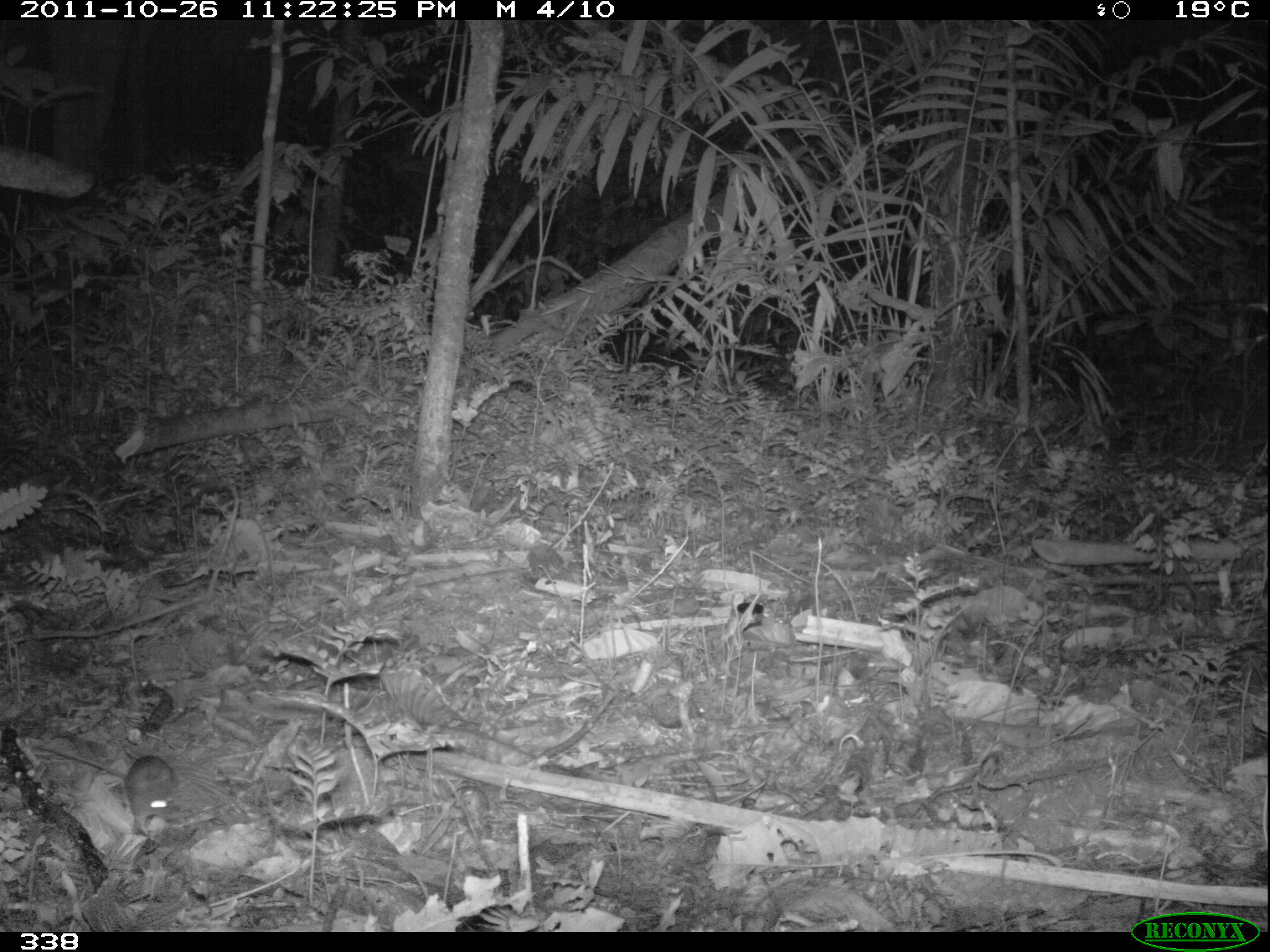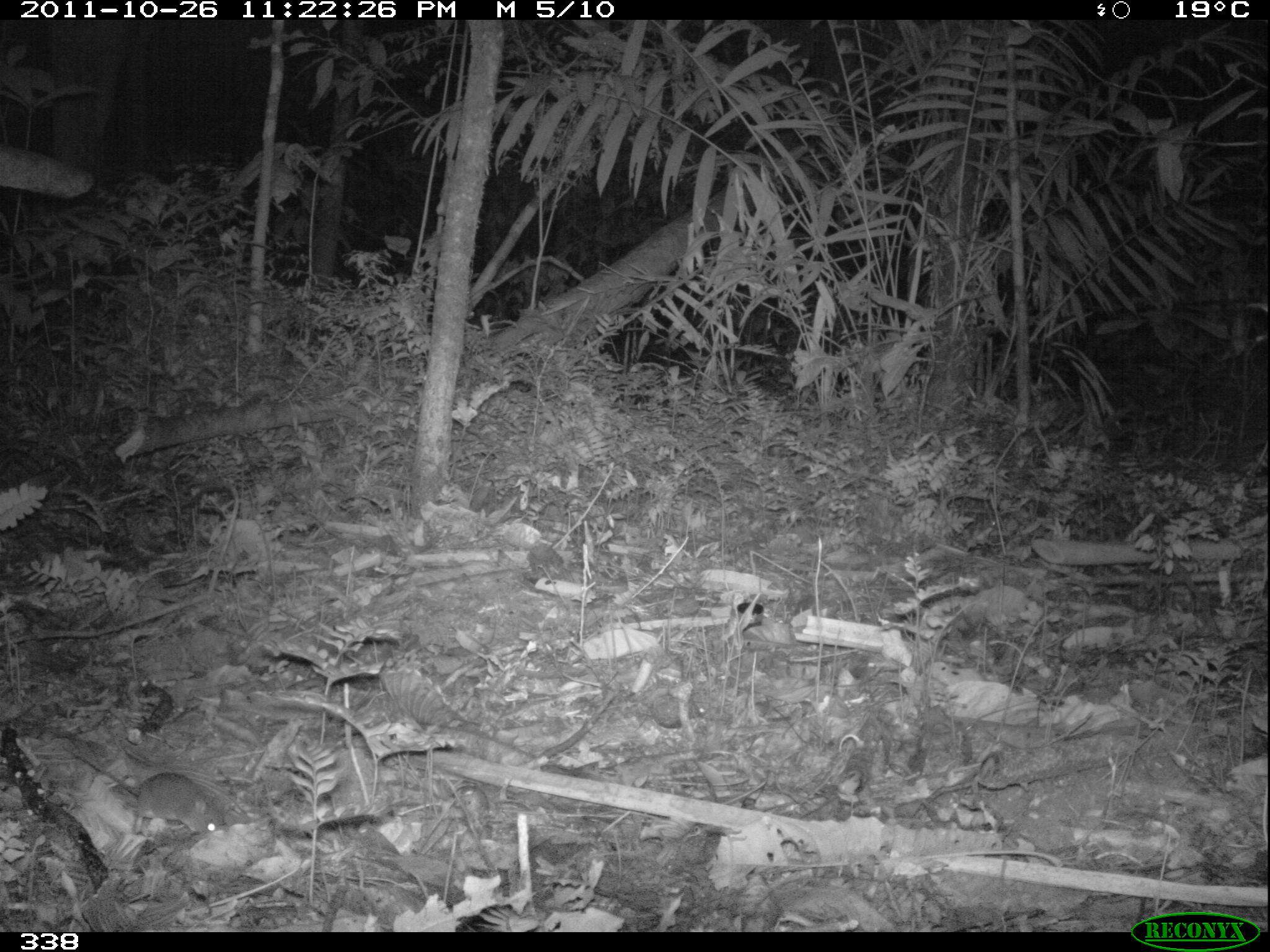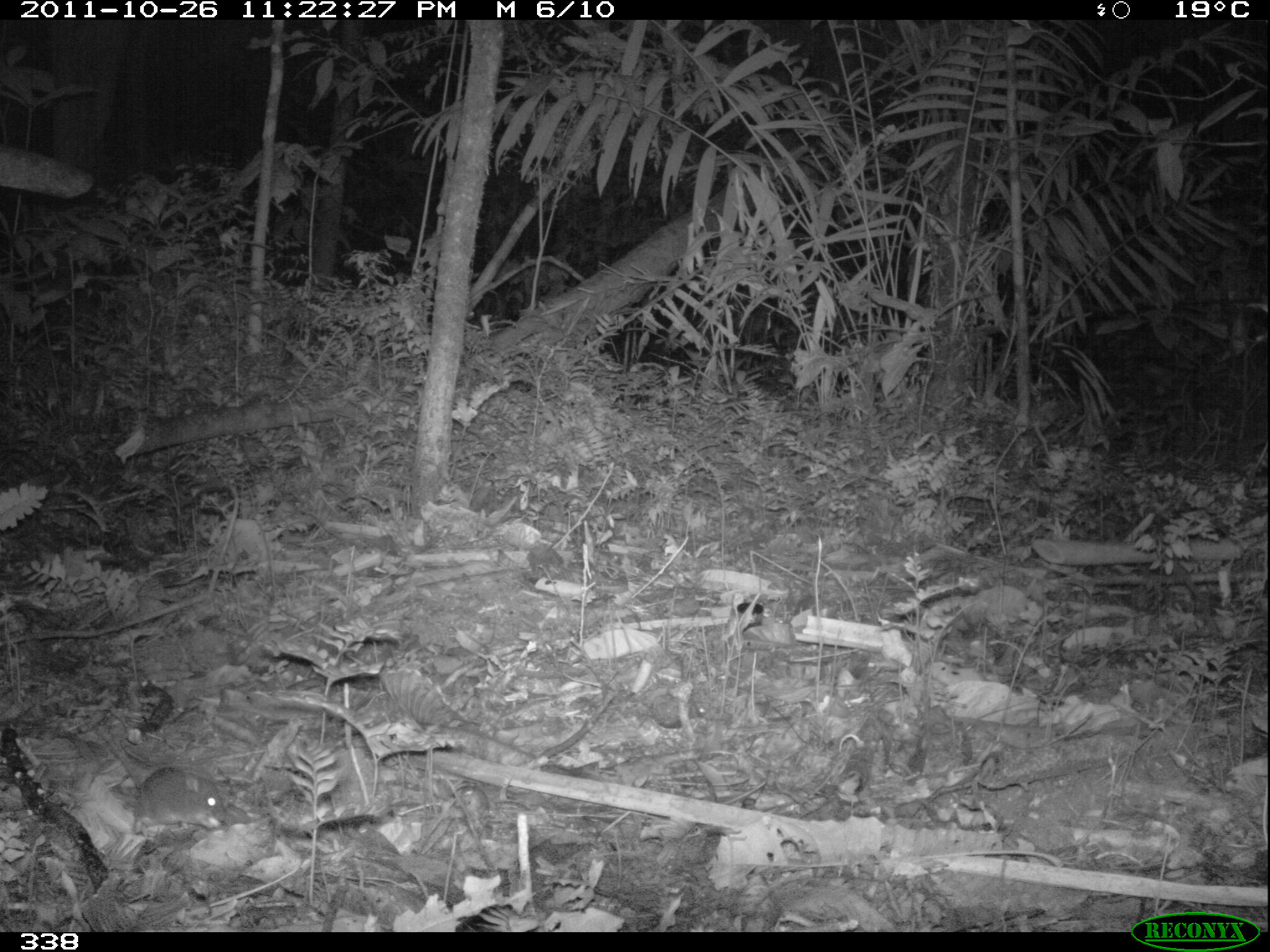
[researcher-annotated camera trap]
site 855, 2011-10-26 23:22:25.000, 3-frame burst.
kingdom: Animalia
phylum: Chordata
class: Mammalia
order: Rodentia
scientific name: Rodentia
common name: rodents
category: unknown rodent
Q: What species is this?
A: Unknown rodent (rodents) (Rodentia).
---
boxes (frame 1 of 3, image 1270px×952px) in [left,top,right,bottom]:
unknown rodent: [35,743,179,836]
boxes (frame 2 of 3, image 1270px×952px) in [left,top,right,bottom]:
unknown rodent: [62,745,224,835]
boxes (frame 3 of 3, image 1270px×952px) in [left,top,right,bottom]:
unknown rodent: [111,765,226,833]